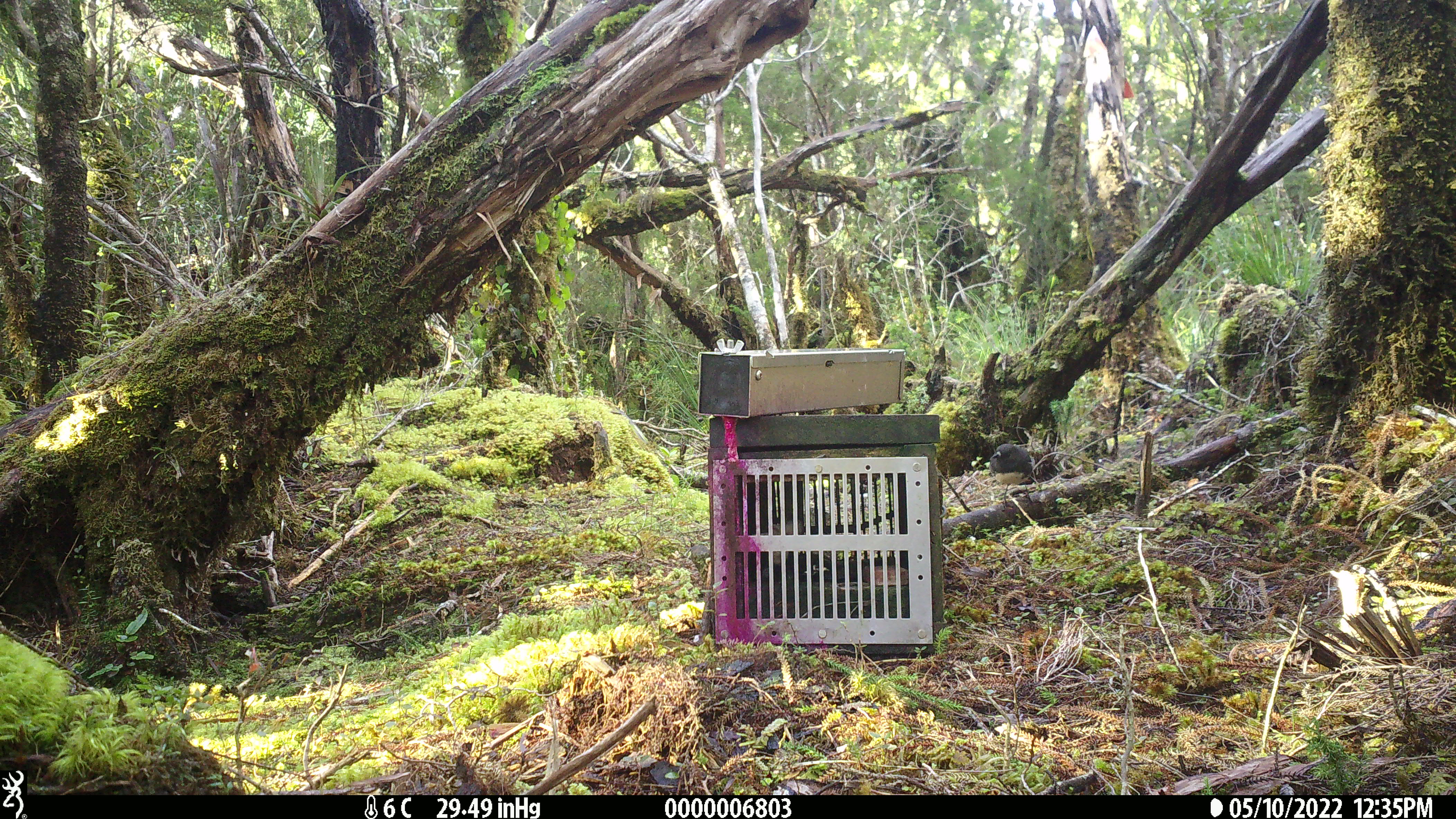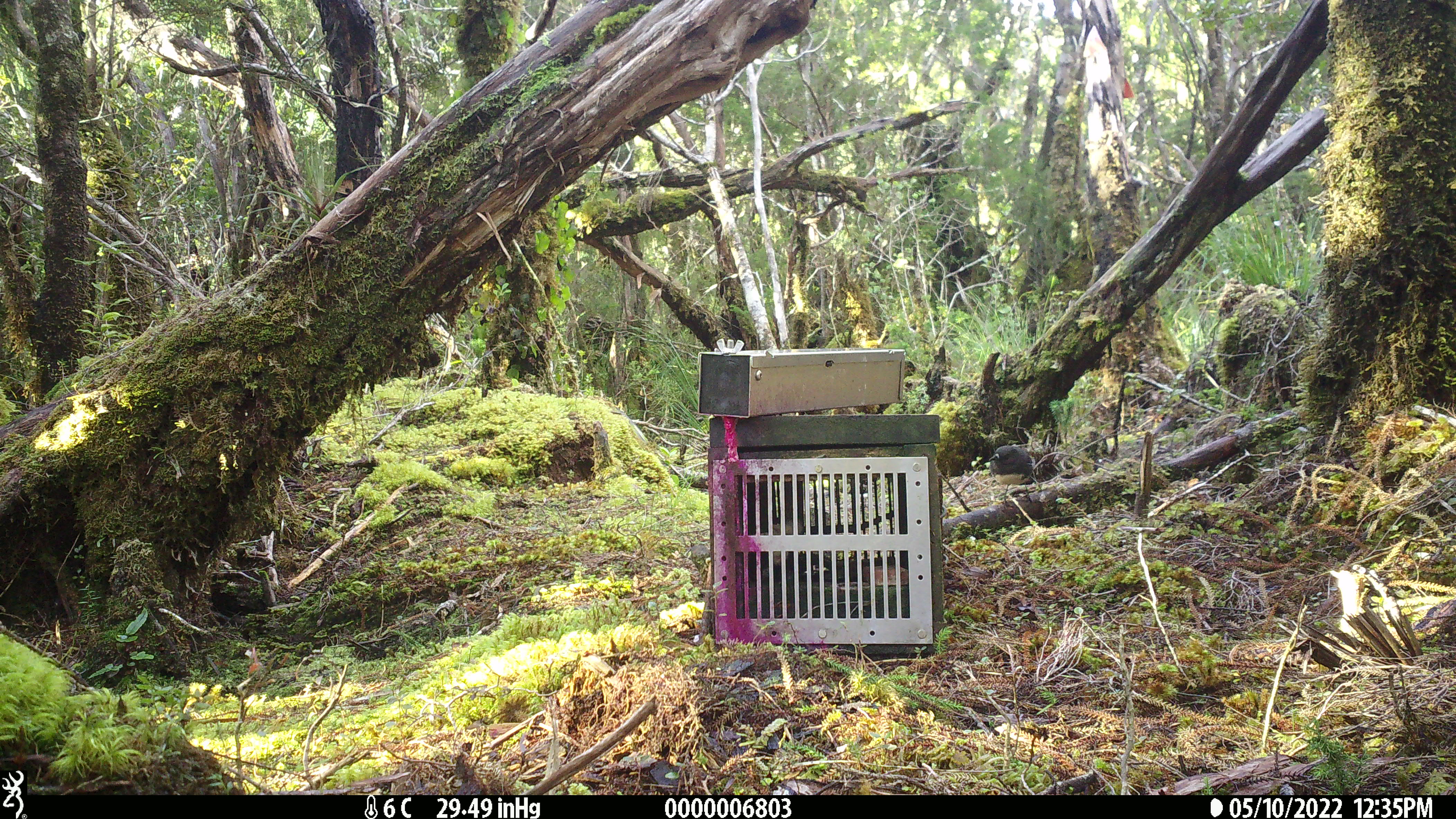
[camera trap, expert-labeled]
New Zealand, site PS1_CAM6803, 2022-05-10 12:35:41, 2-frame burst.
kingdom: Animalia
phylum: Chordata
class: Aves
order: Passeriformes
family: Petroicidae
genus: Petroica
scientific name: Petroica australis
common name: new zealand robin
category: robin